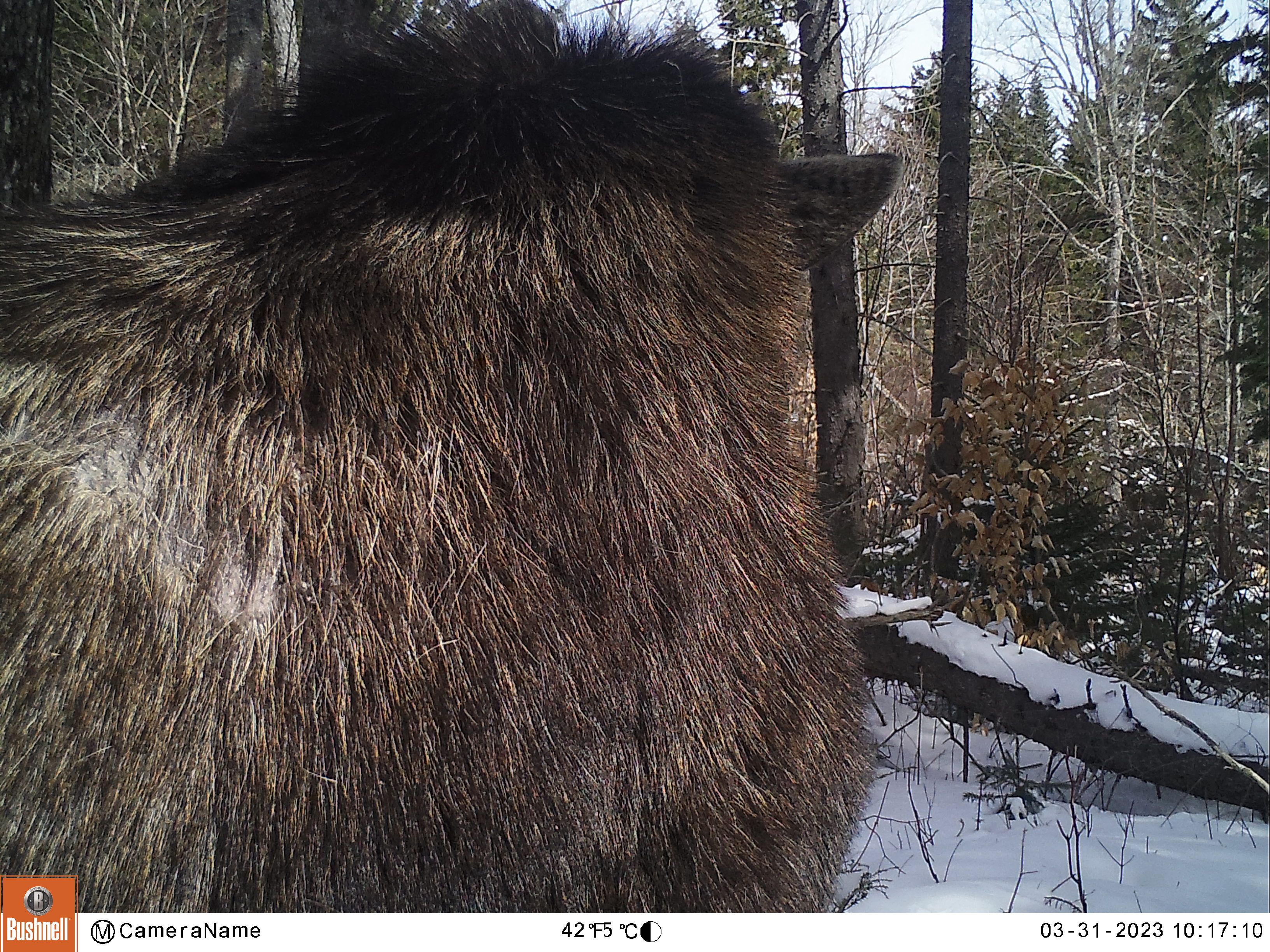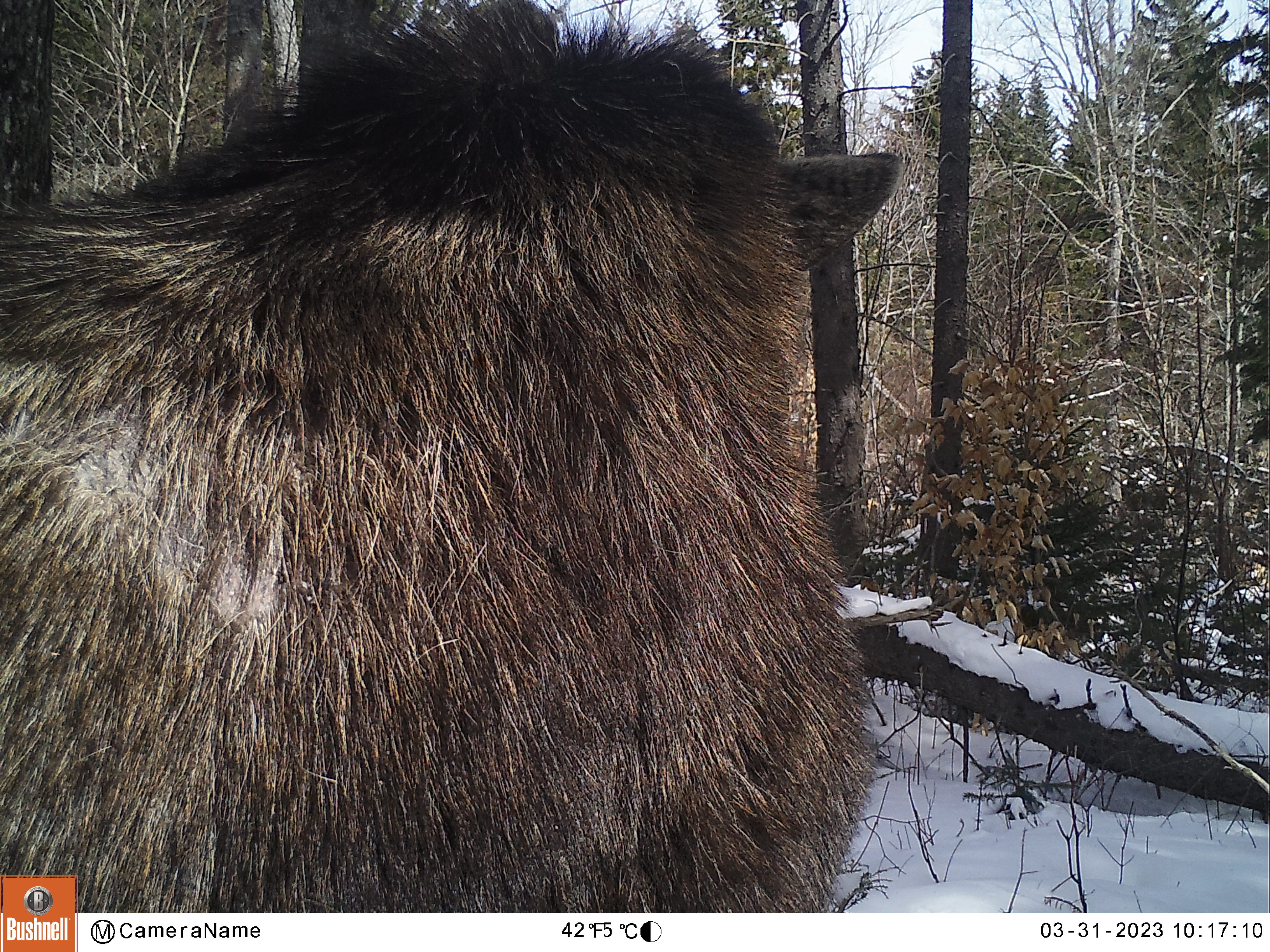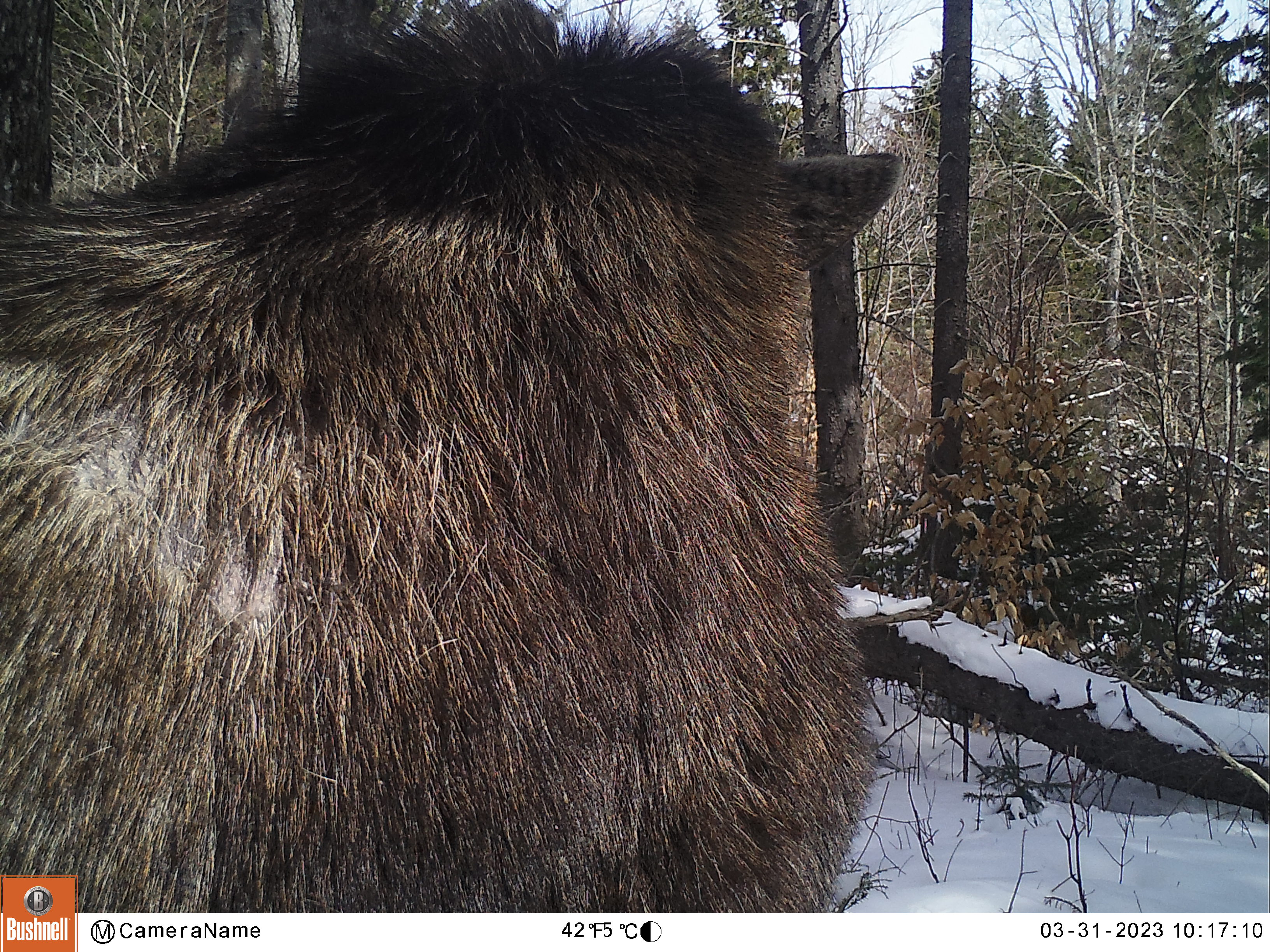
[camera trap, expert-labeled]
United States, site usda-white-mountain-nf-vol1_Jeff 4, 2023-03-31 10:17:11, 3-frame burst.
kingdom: Animalia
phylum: Chordata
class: Mammalia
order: Artiodactyla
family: Cervidae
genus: Alces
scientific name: Alces alces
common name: moose